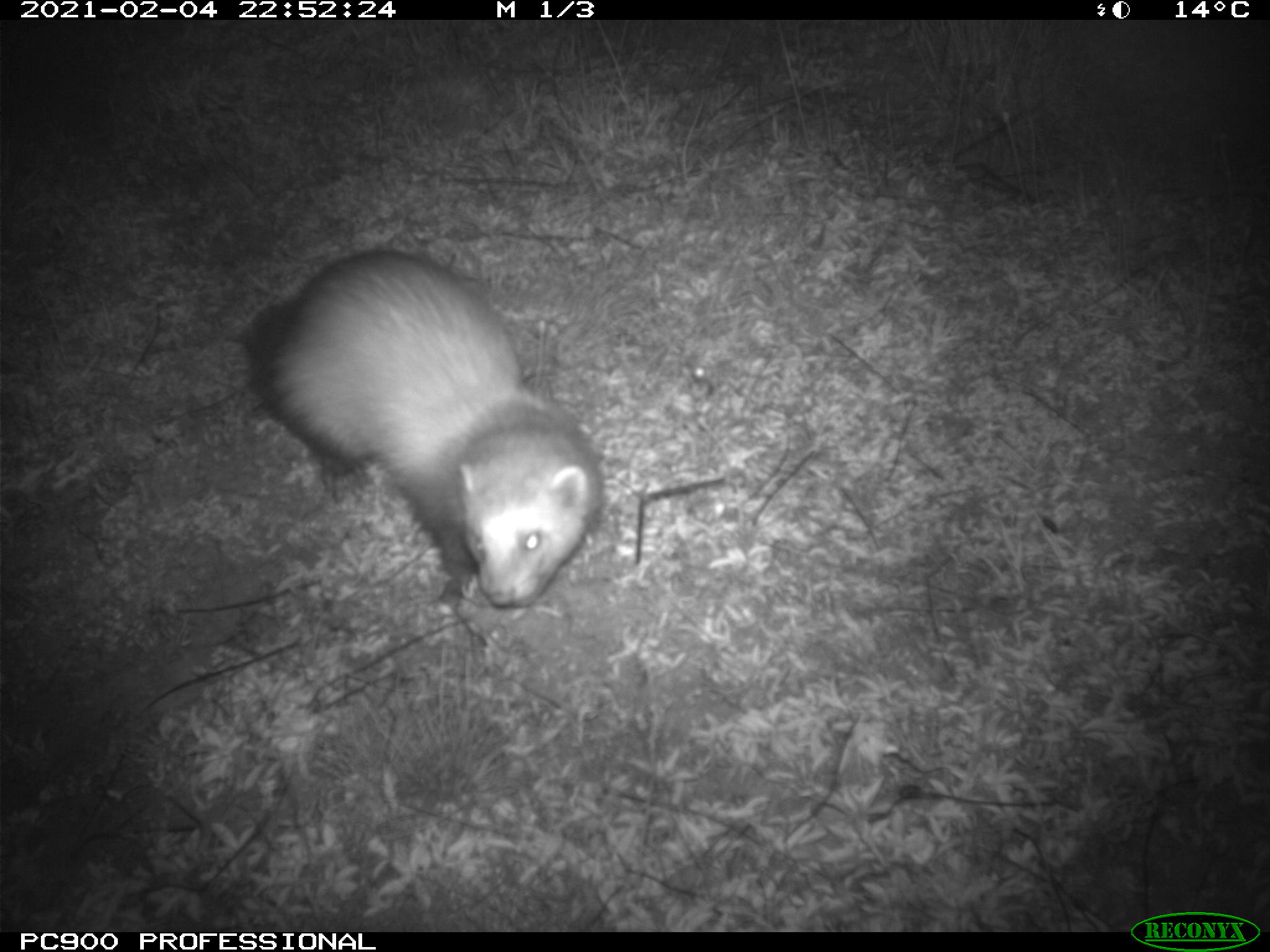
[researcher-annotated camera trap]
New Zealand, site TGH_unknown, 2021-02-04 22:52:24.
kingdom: Animalia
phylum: Chordata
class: Mammalia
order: Carnivora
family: Mustelidae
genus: Mustela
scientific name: Mustela furo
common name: ferret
Ferret (Mustela furo).